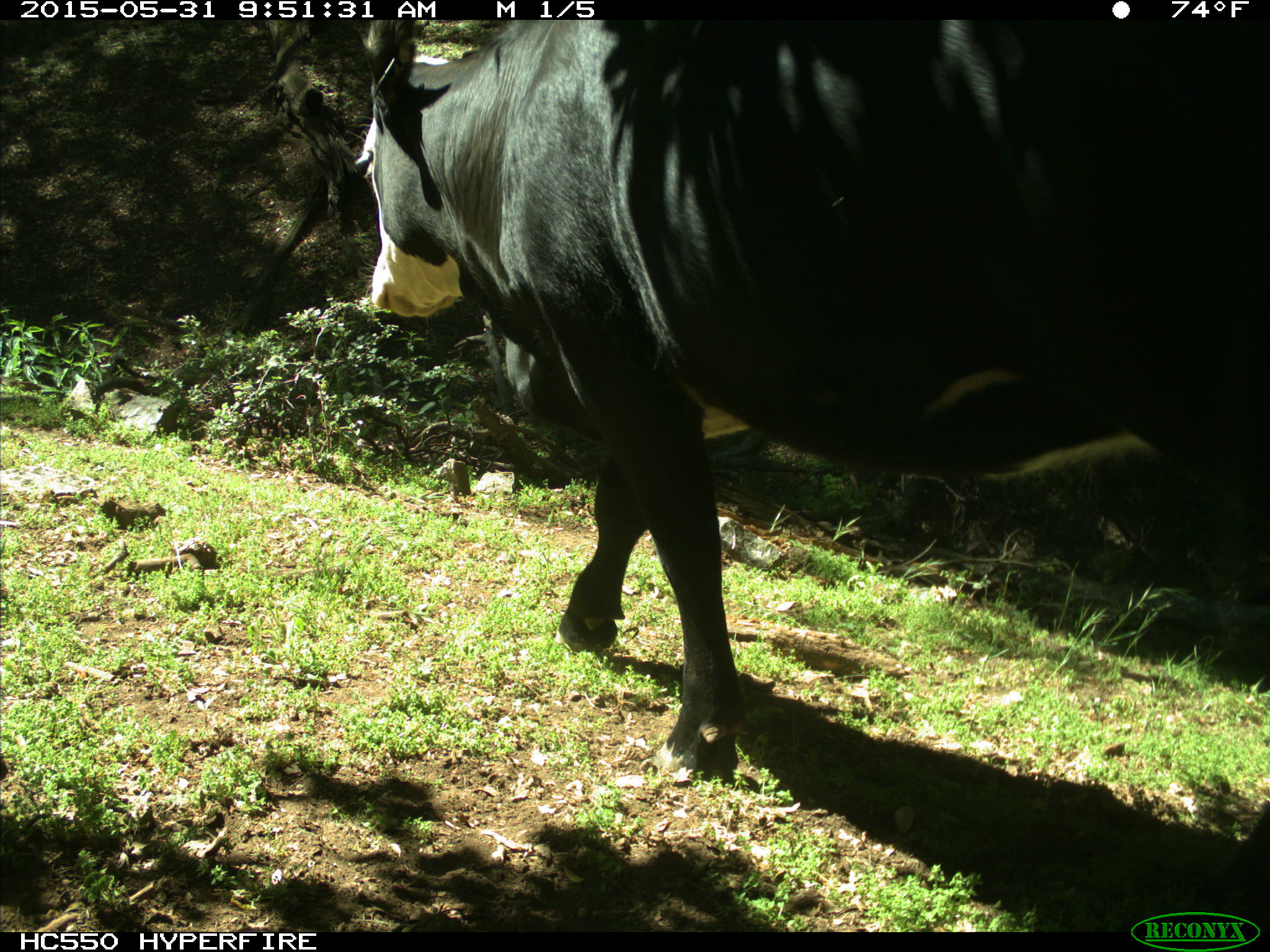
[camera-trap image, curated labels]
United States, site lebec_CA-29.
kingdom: Animalia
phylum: Chordata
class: Mammalia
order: Artiodactyla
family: Bovidae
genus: Bos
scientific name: Bos taurus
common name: domestic cow